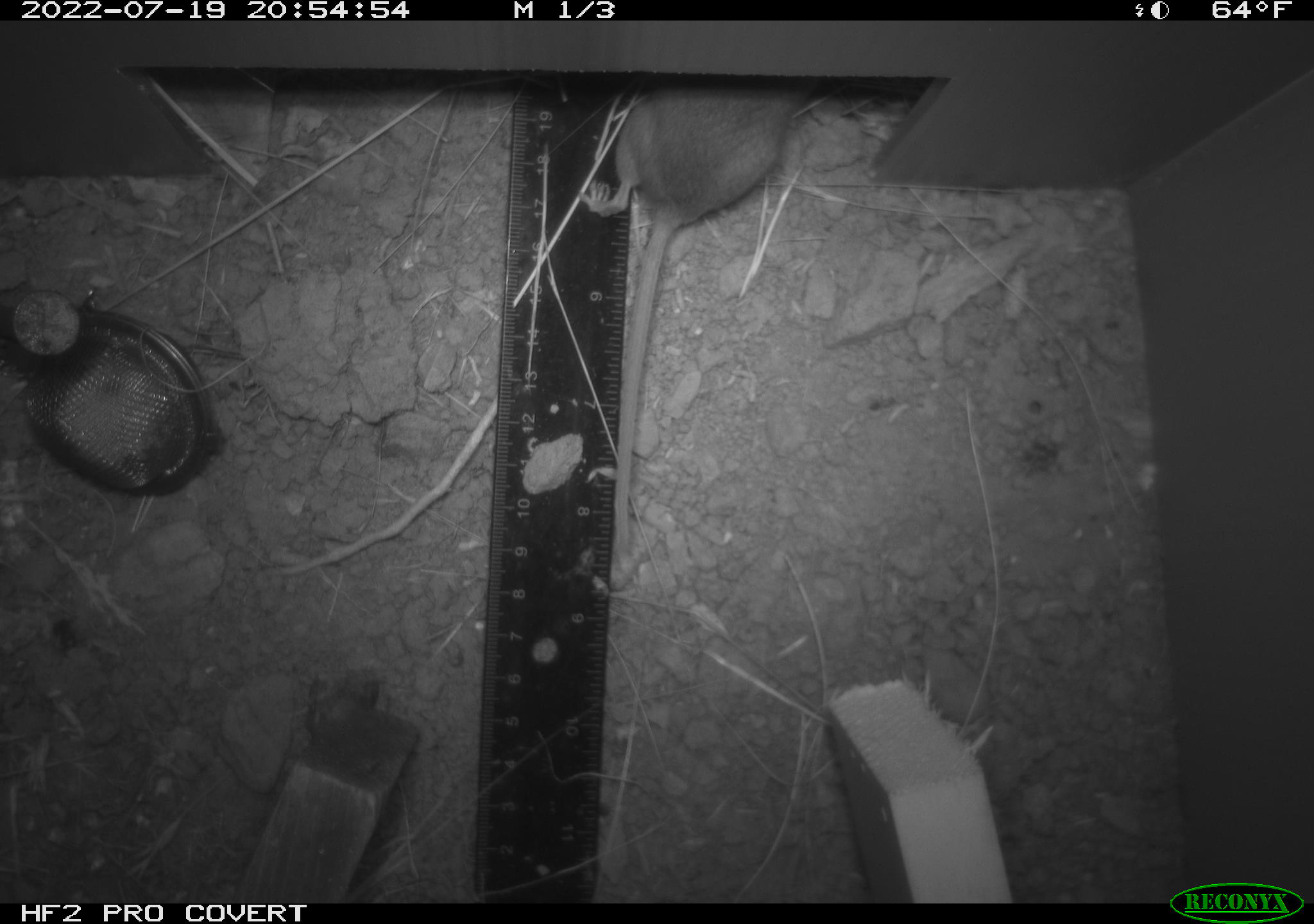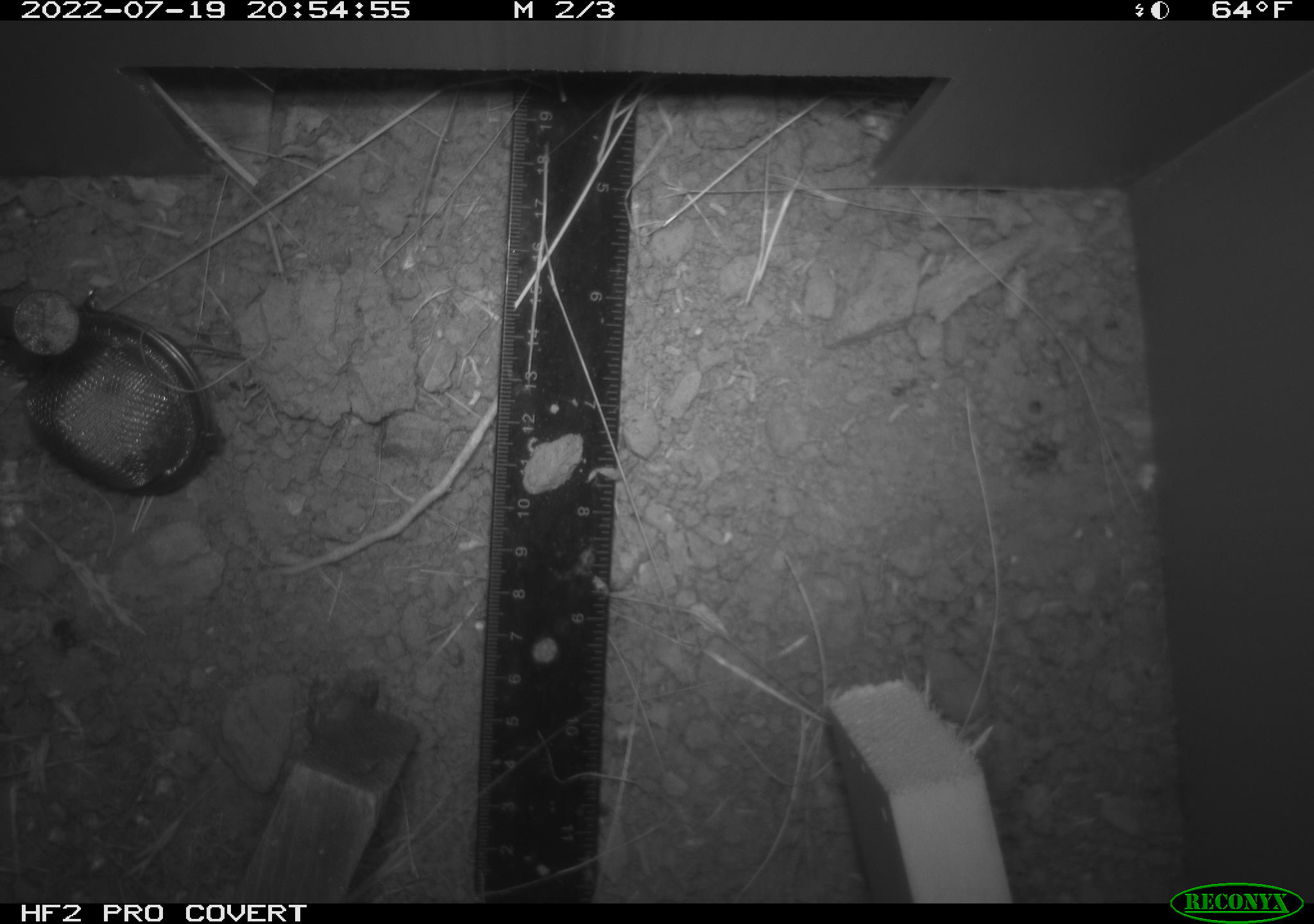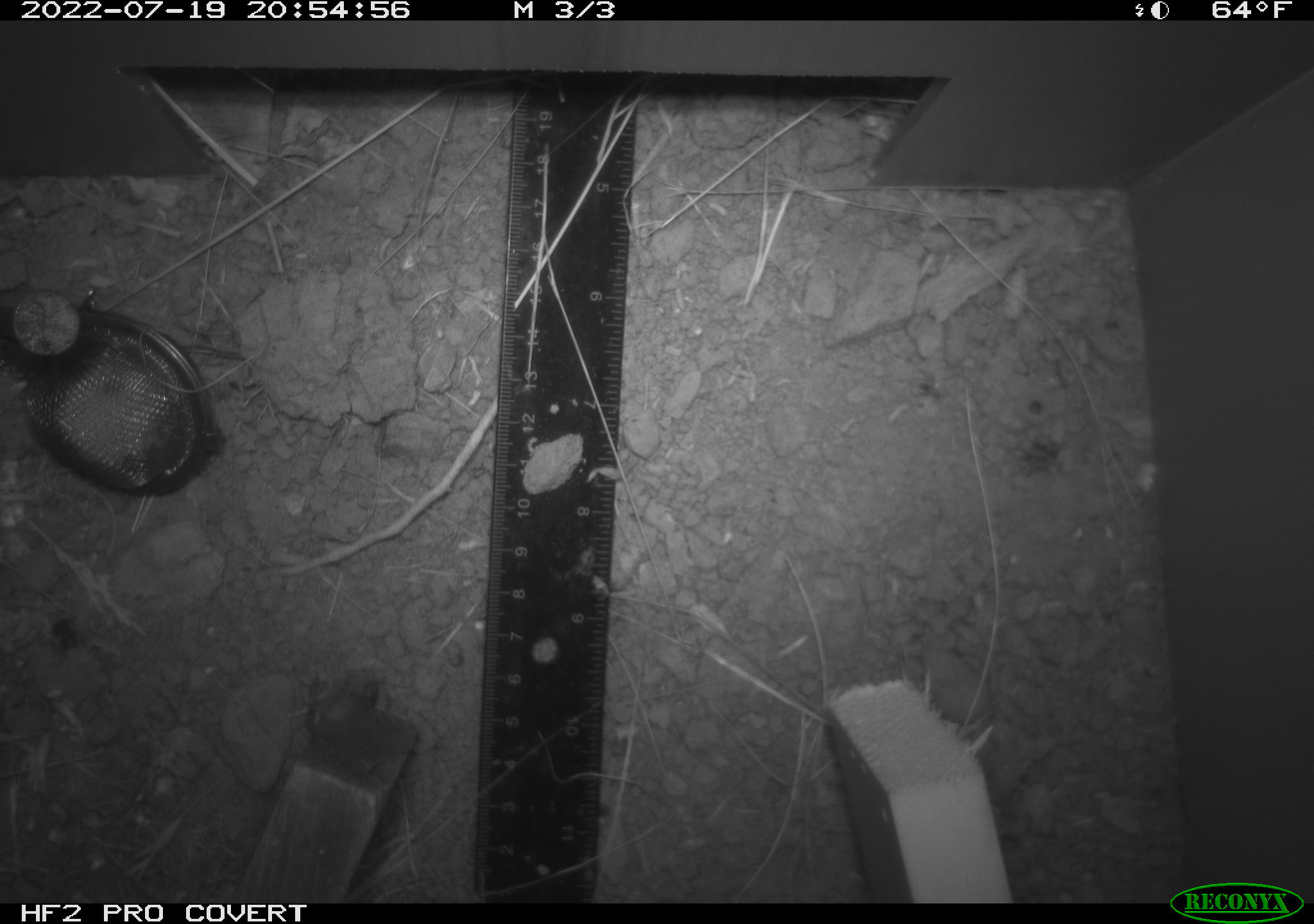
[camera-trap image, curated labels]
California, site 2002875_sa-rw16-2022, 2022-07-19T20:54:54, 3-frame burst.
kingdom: Animalia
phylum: Chordata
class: Mammalia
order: Rodentia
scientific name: Rodentia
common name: mouse species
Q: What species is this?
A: Mouse species (Rodentia).